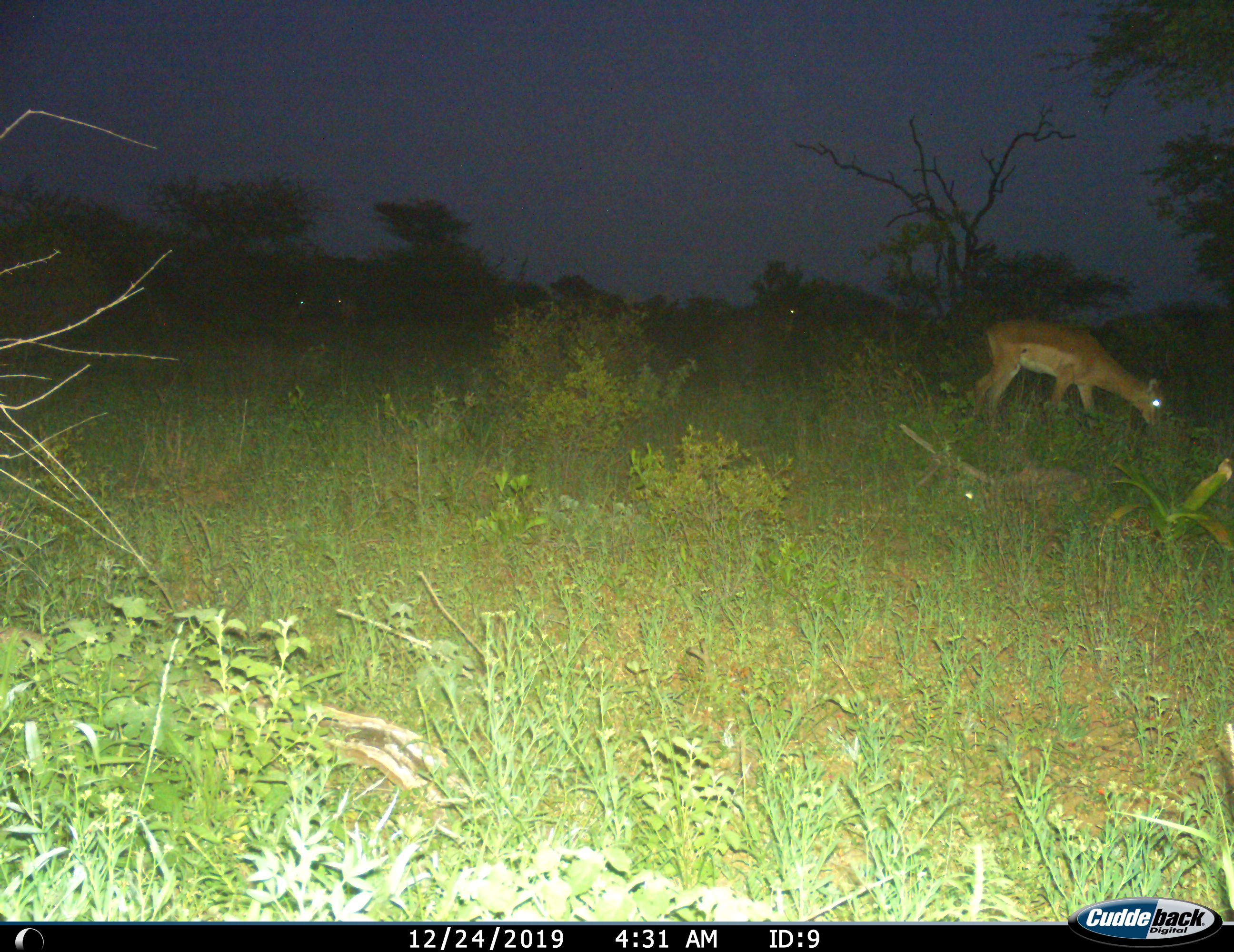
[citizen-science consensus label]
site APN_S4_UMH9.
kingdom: Animalia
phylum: Chordata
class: Mammalia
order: Artiodactyla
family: Bovidae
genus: Aepyceros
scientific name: Aepyceros melampus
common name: impala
Impala (Aepyceros melampus), count 4. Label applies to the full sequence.